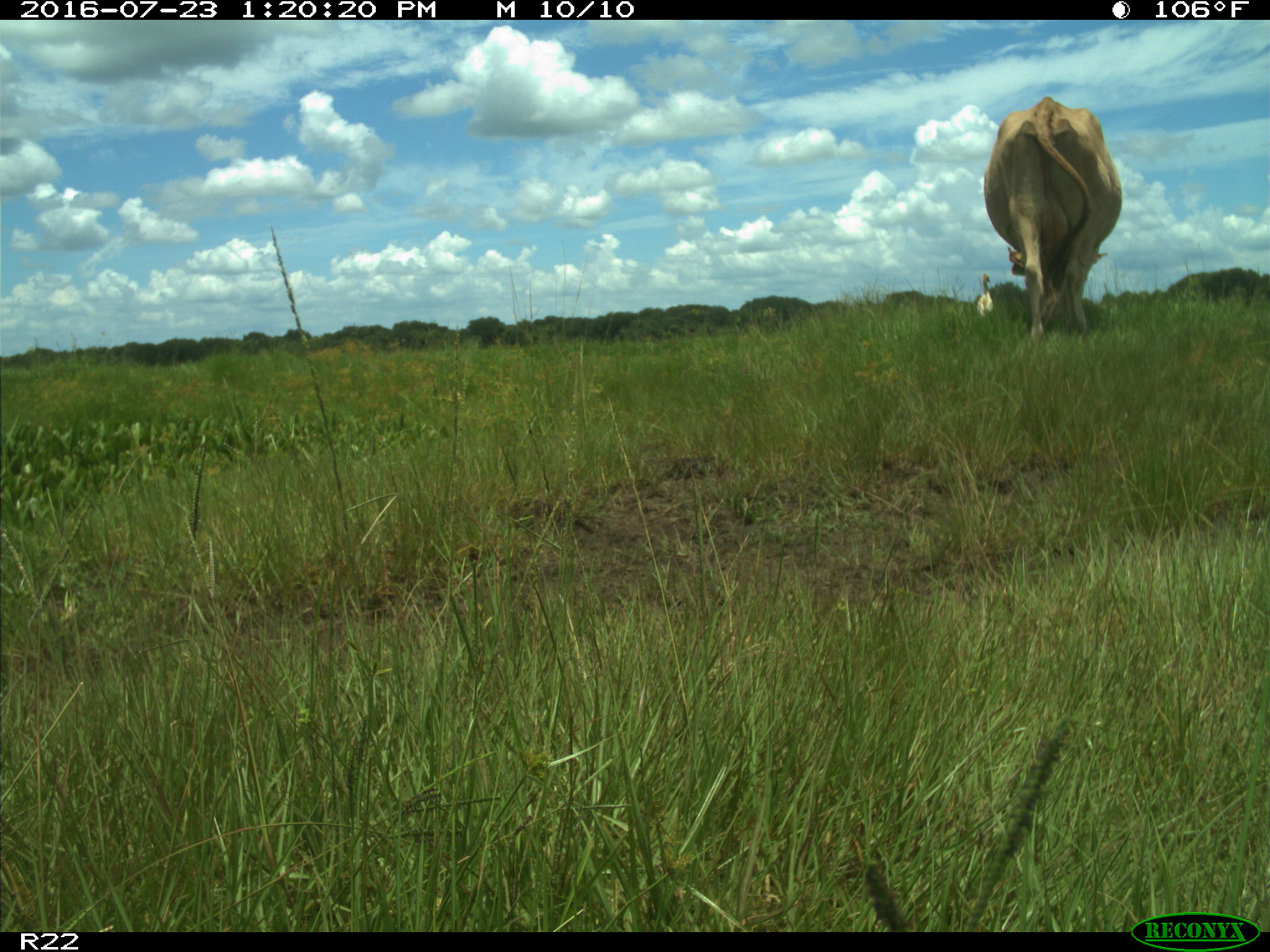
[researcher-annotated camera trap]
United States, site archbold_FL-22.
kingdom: Animalia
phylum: Chordata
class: Mammalia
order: Artiodactyla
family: Bovidae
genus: Bos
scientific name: Bos taurus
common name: domestic cow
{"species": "Bos taurus (domestic cow)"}